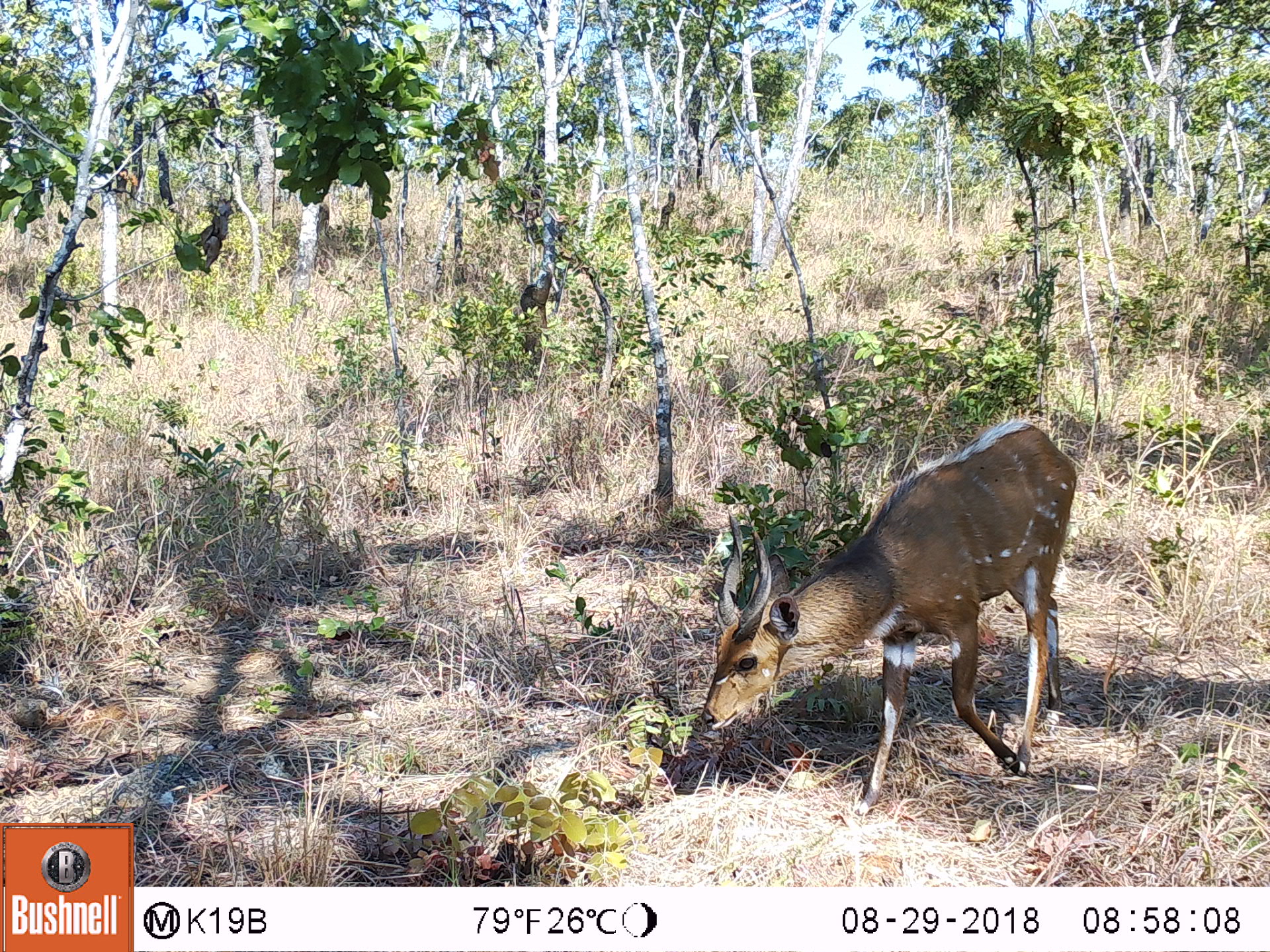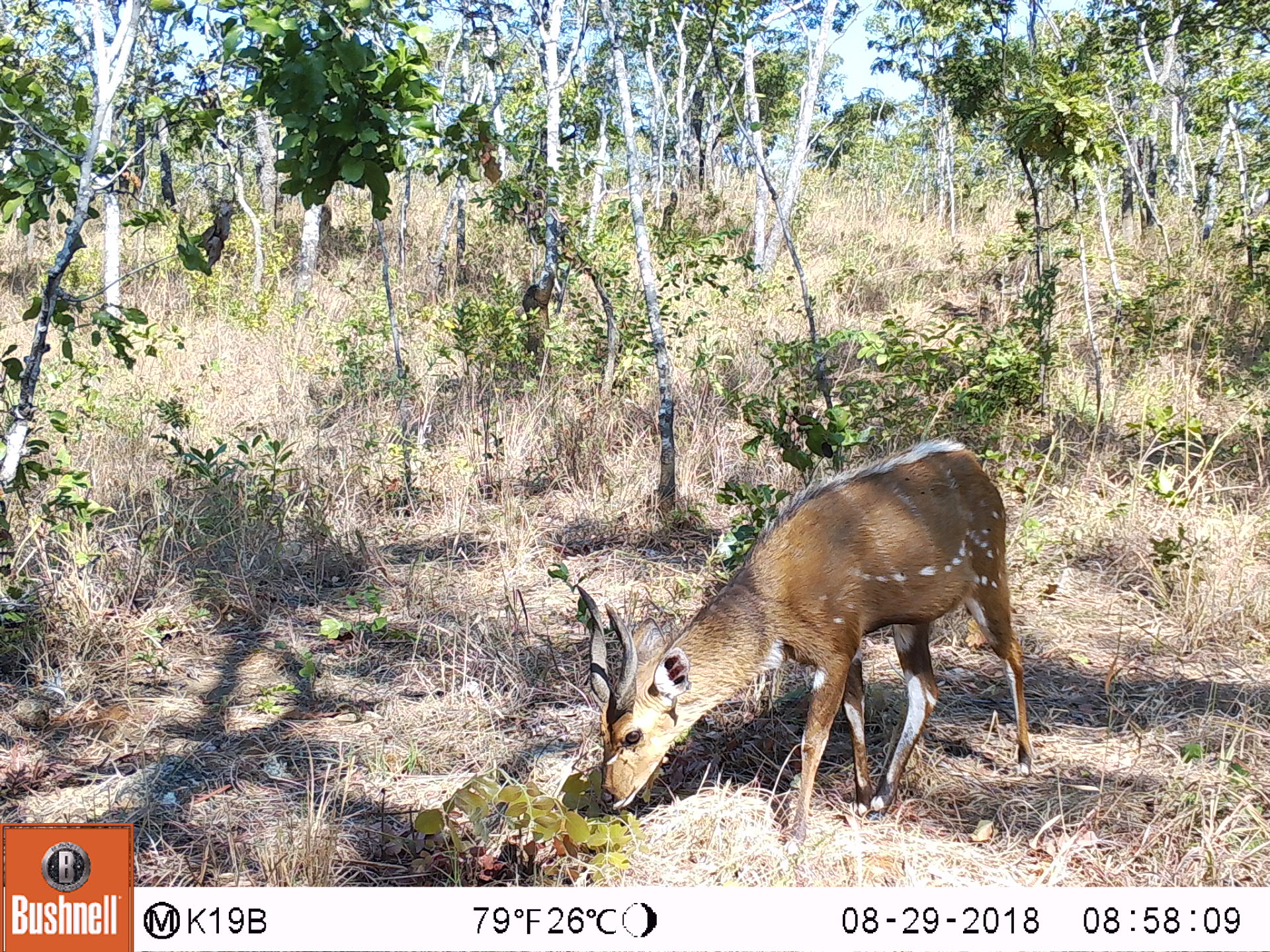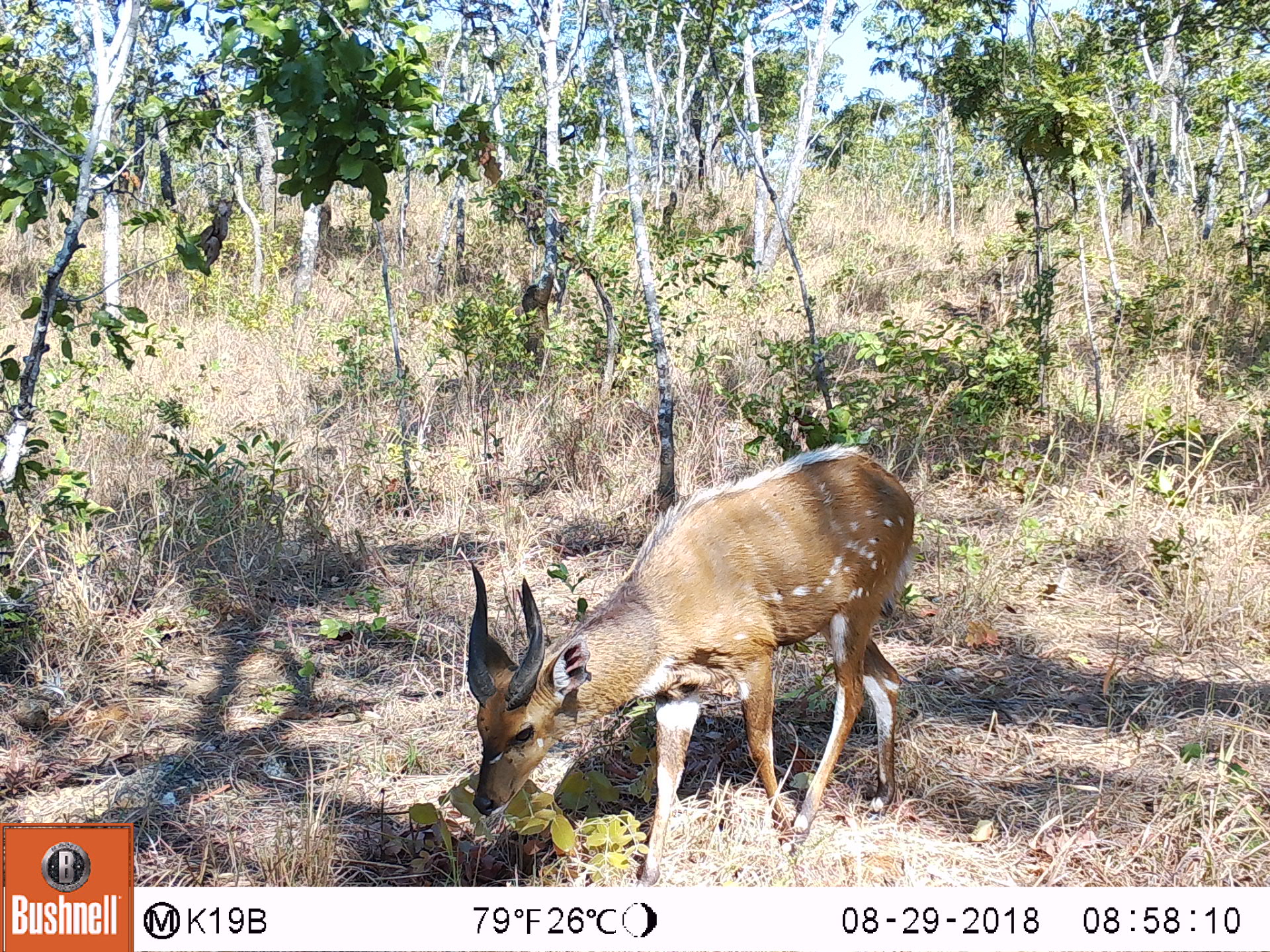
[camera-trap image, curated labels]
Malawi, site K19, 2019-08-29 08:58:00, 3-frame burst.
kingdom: Animalia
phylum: Chordata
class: Mammalia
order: Artiodactyla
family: Bovidae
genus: Tragelaphus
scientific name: Tragelaphus sylvaticus sylvaticus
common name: cape bushbuck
Cape bushbuck (Tragelaphus sylvaticus sylvaticus), count 1.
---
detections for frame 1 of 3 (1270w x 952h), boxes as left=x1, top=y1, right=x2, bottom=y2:
cape bushbuck: left=694, top=407, right=1087, bottom=819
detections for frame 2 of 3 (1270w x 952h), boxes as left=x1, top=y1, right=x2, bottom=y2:
cape bushbuck: left=571, top=426, right=1042, bottom=855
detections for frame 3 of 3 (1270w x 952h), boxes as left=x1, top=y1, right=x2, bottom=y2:
cape bushbuck: left=463, top=436, right=926, bottom=882